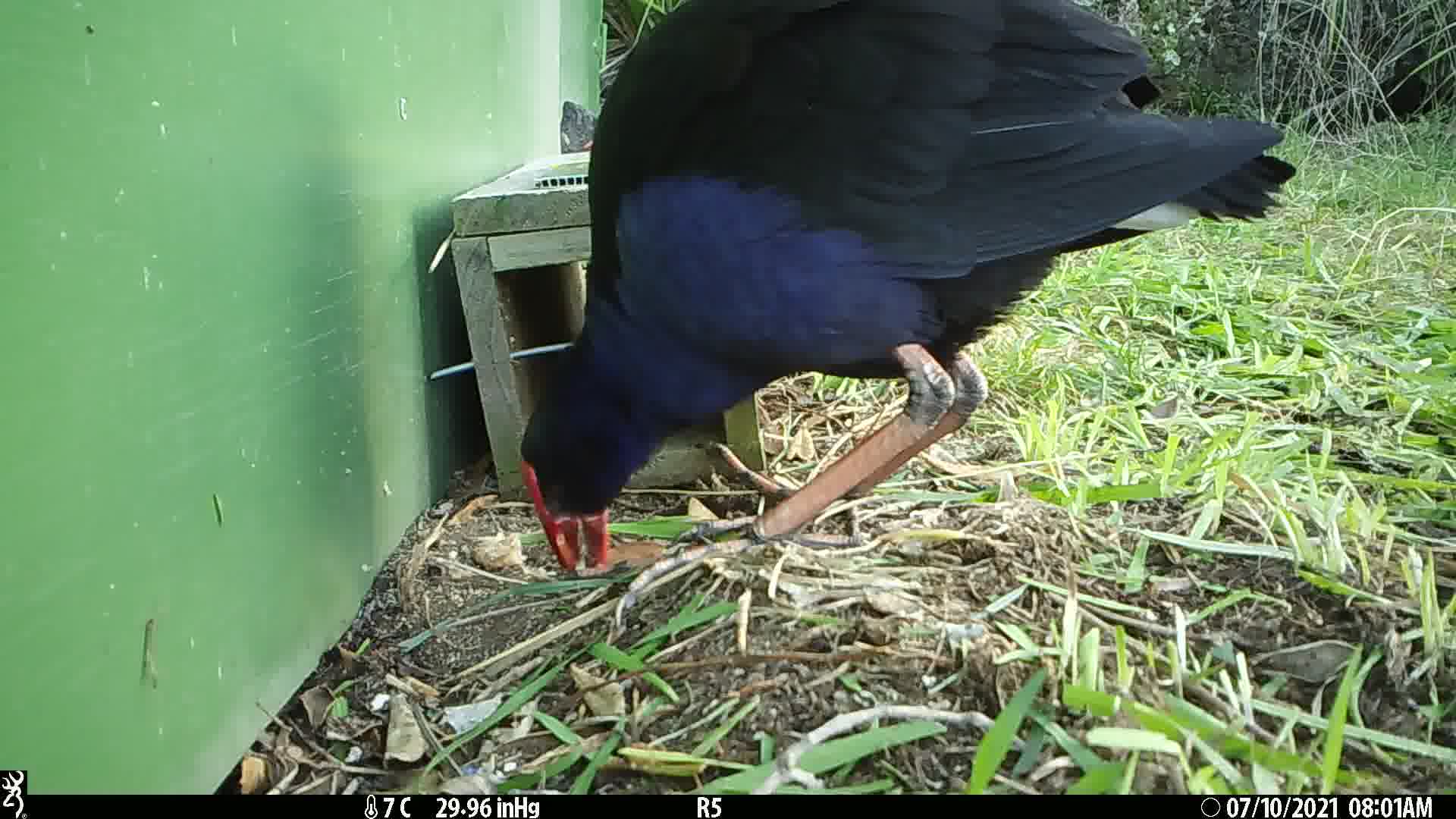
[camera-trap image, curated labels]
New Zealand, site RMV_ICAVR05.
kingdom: Animalia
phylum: Chordata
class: Aves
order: Gruiformes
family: Rallidae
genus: Porphyrio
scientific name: Porphyrio melanotus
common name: australasian swamphen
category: pukeko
Pukeko (australasian swamphen) (Porphyrio melanotus).